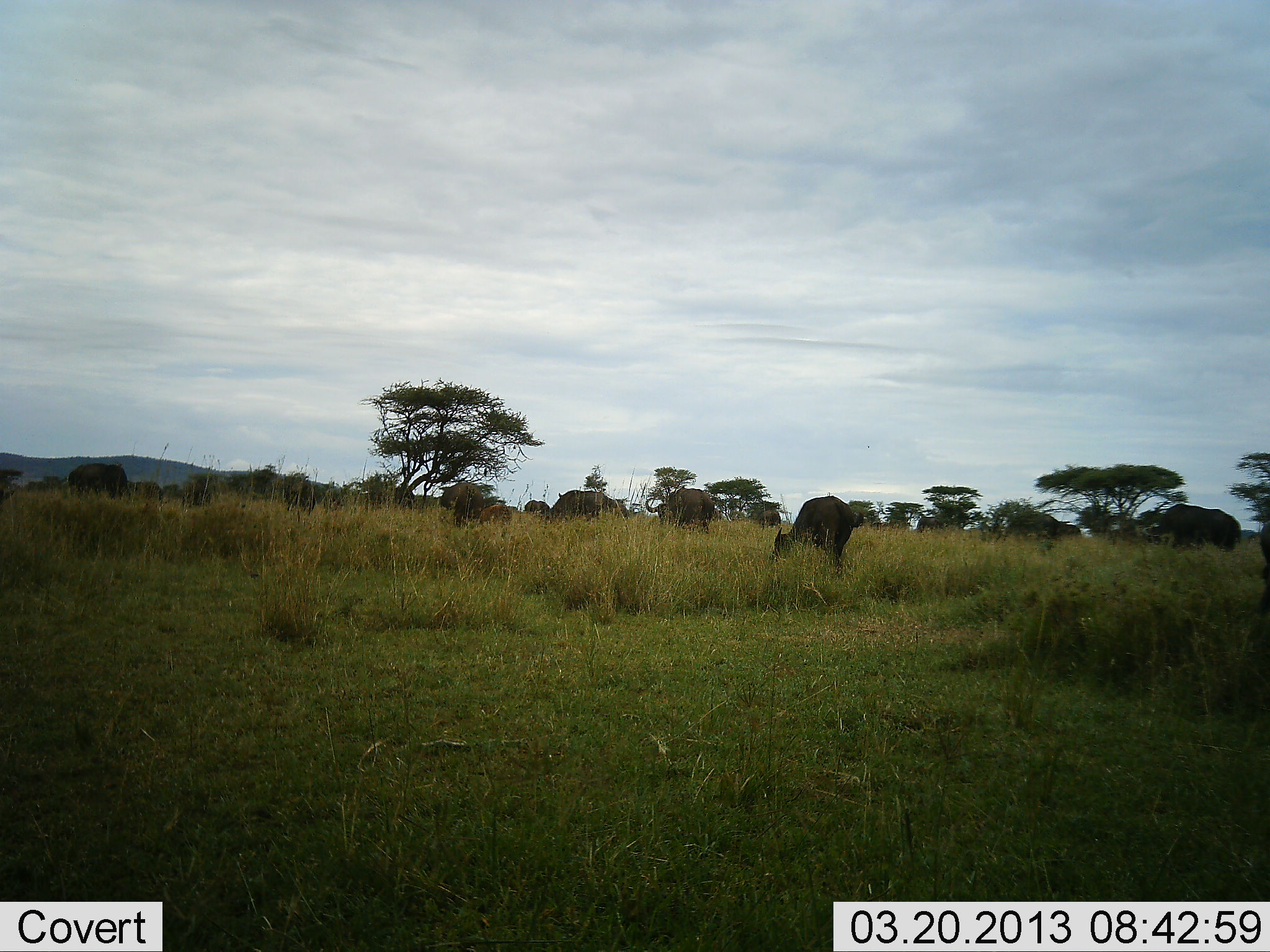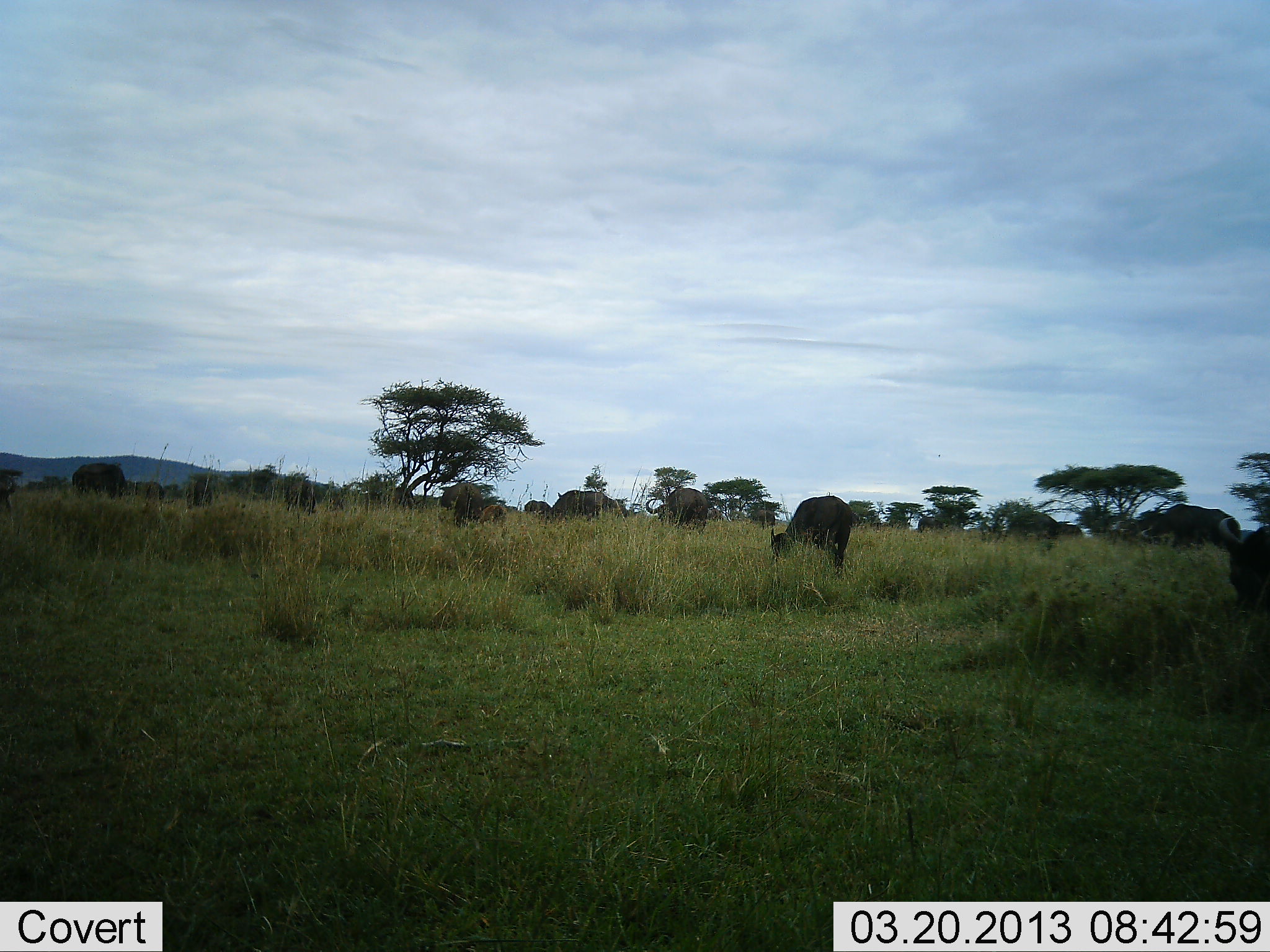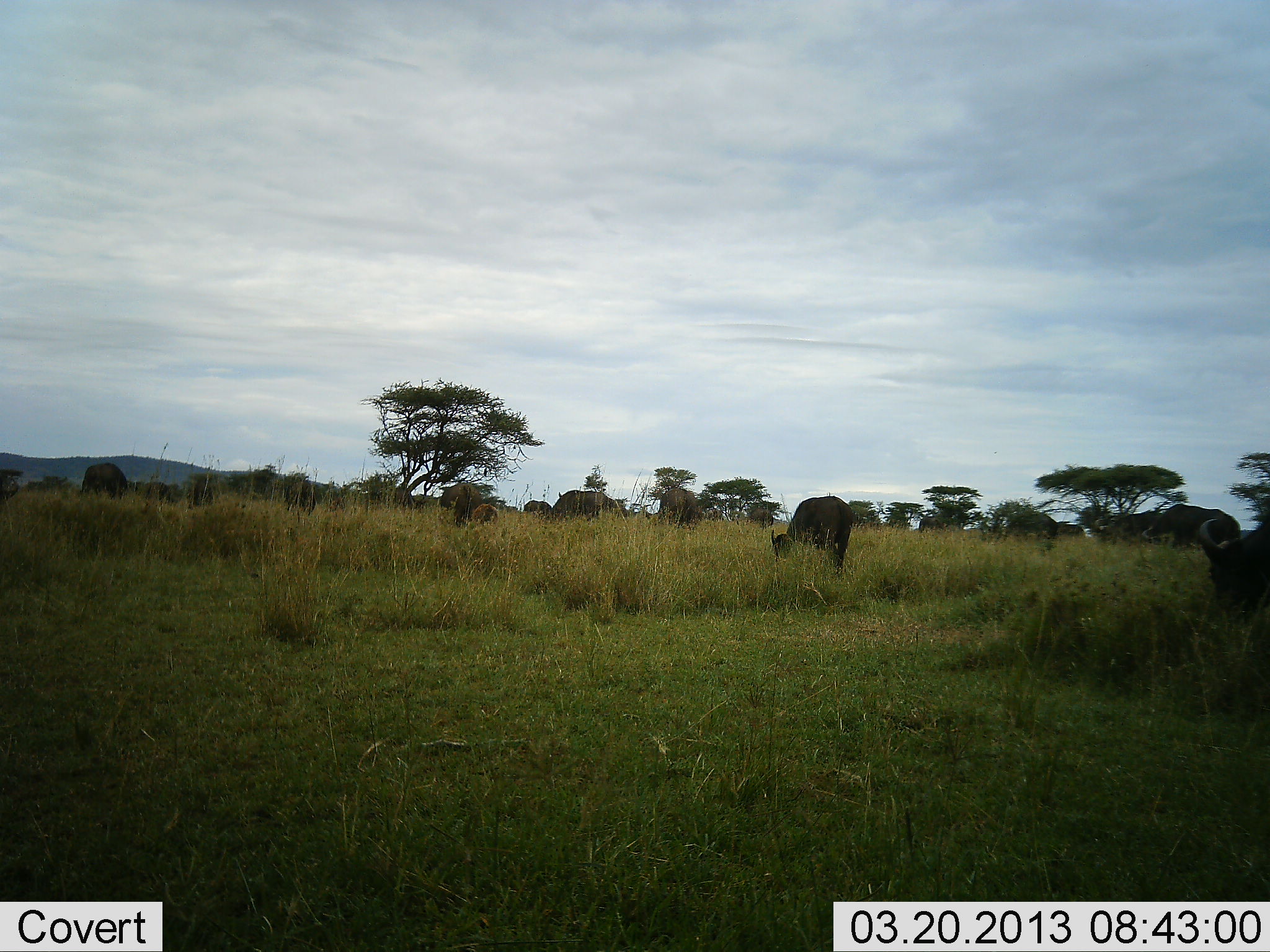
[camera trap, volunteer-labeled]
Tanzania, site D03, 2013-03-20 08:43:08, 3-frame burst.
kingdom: Animalia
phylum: Chordata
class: Mammalia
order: Artiodactyla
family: Bovidae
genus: Syncerus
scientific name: Syncerus caffer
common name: cape buffalo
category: buffalo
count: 11-50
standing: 43%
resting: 0%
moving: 21%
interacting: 0%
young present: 0%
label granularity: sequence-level